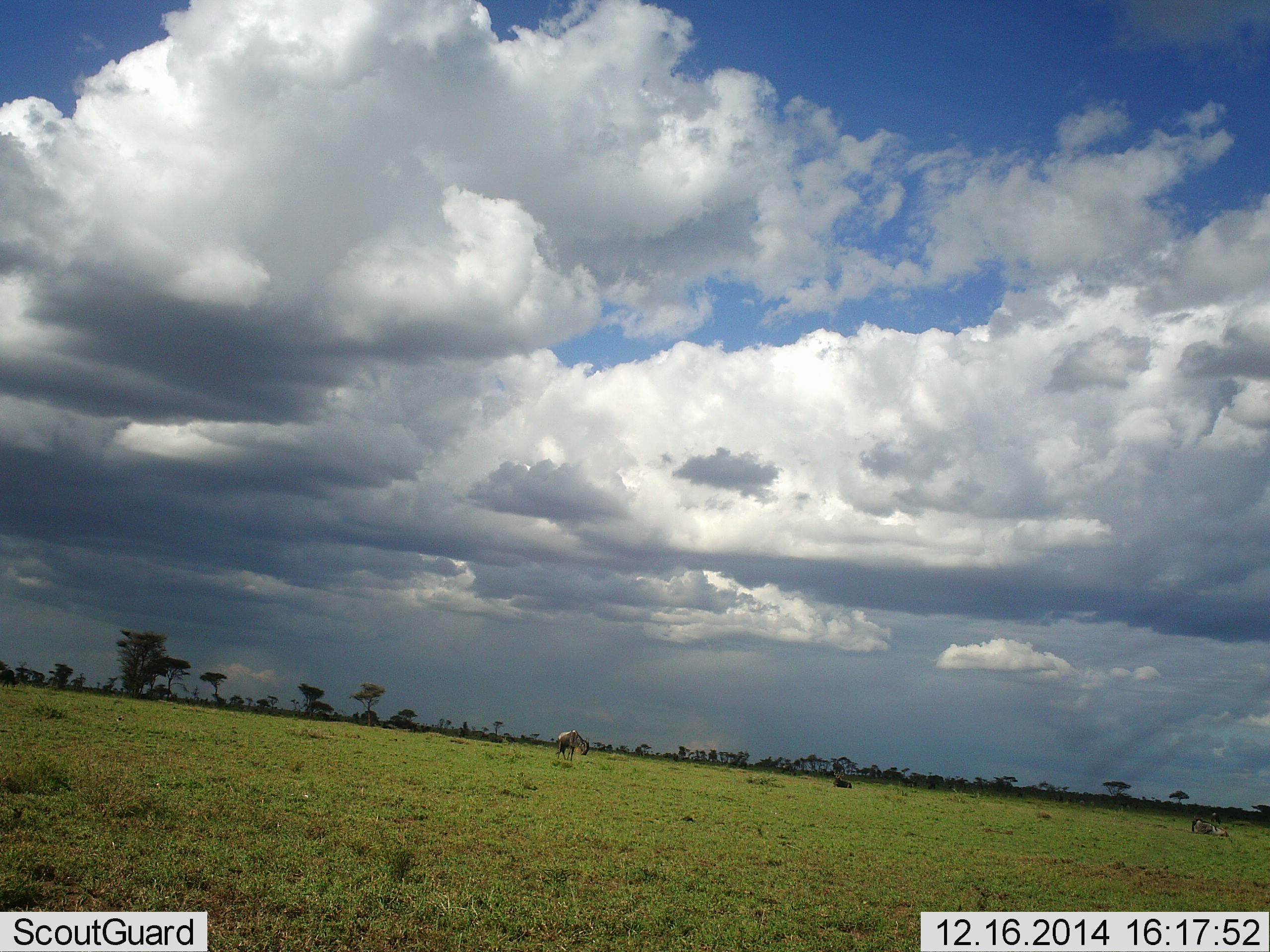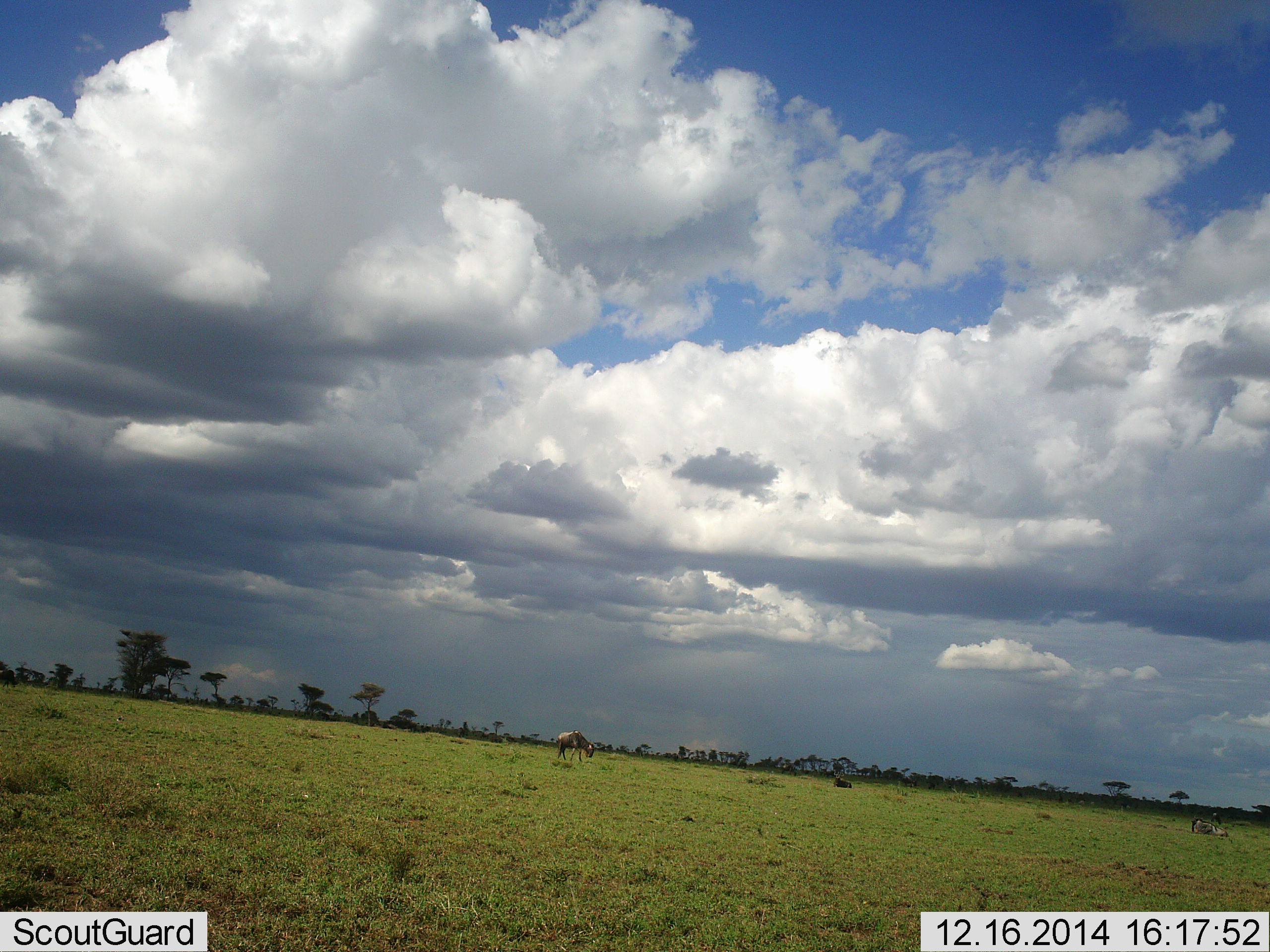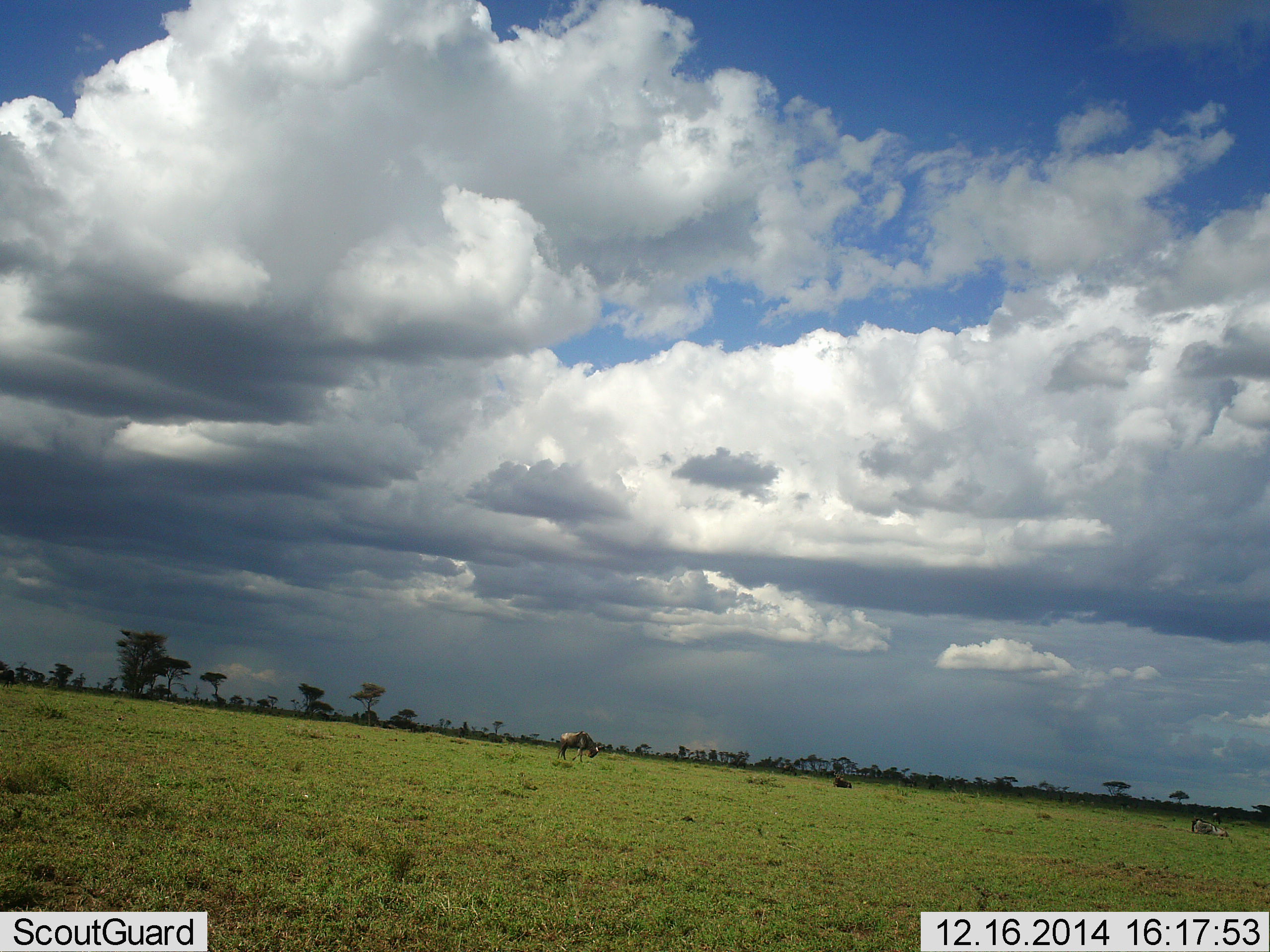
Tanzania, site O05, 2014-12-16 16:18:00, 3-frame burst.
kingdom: Animalia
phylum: Chordata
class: Mammalia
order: Artiodactyla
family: Bovidae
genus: Connochaetes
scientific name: Connochaetes taurinus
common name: blue wildebeest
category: wildebeest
Wildebeest (blue wildebeest) (Connochaetes taurinus), count 2. Behavior (volunteer vote fractions): standing 40%, resting 50%, moving 20%, interacting 0%. Young present (vote fraction): 0%. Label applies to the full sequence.